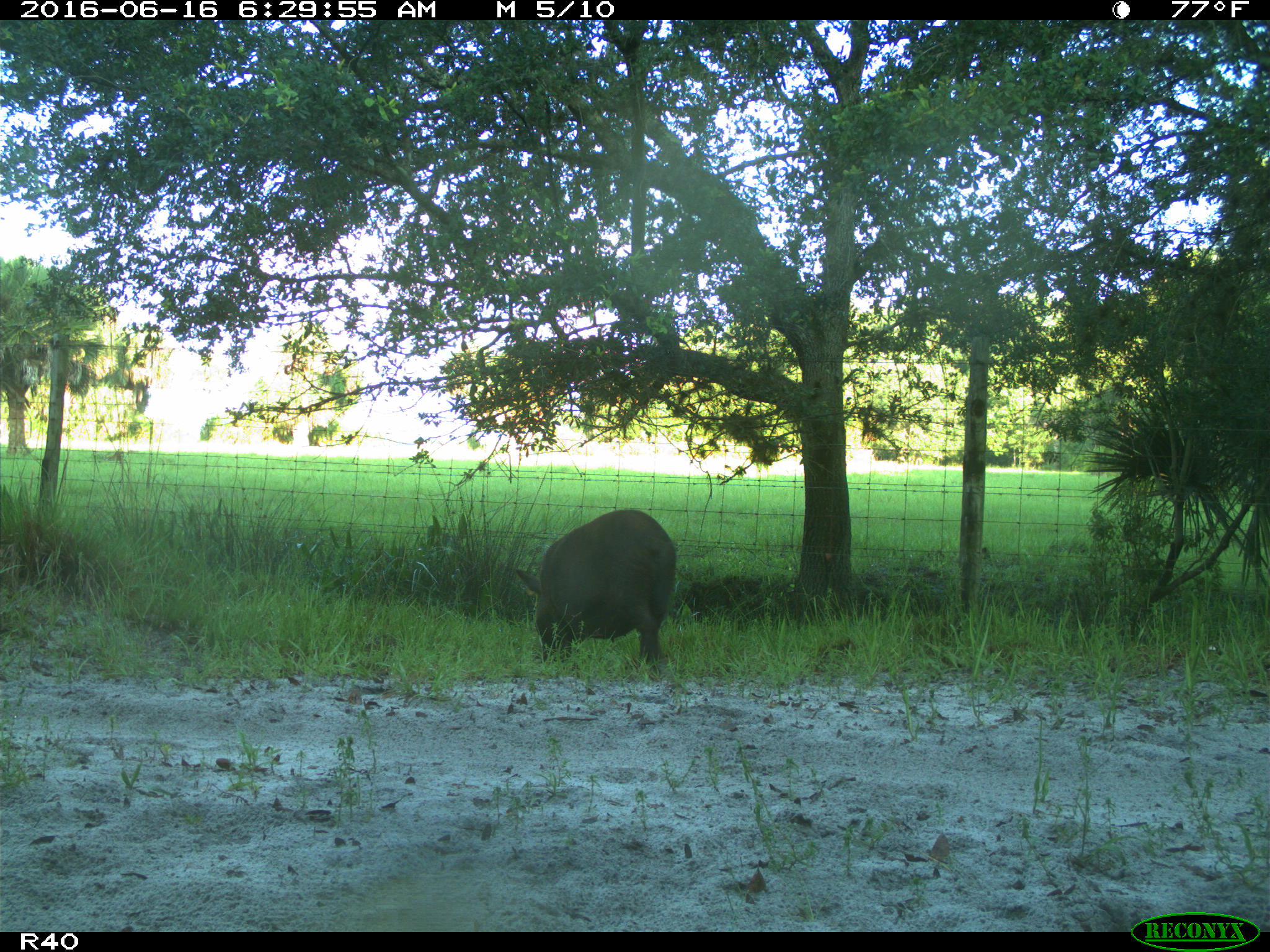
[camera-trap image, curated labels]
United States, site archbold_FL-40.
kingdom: Animalia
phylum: Chordata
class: Mammalia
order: Artiodactyla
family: Suidae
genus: Sus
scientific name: Sus scrofa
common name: wild boar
Sus scrofa (wild boar).